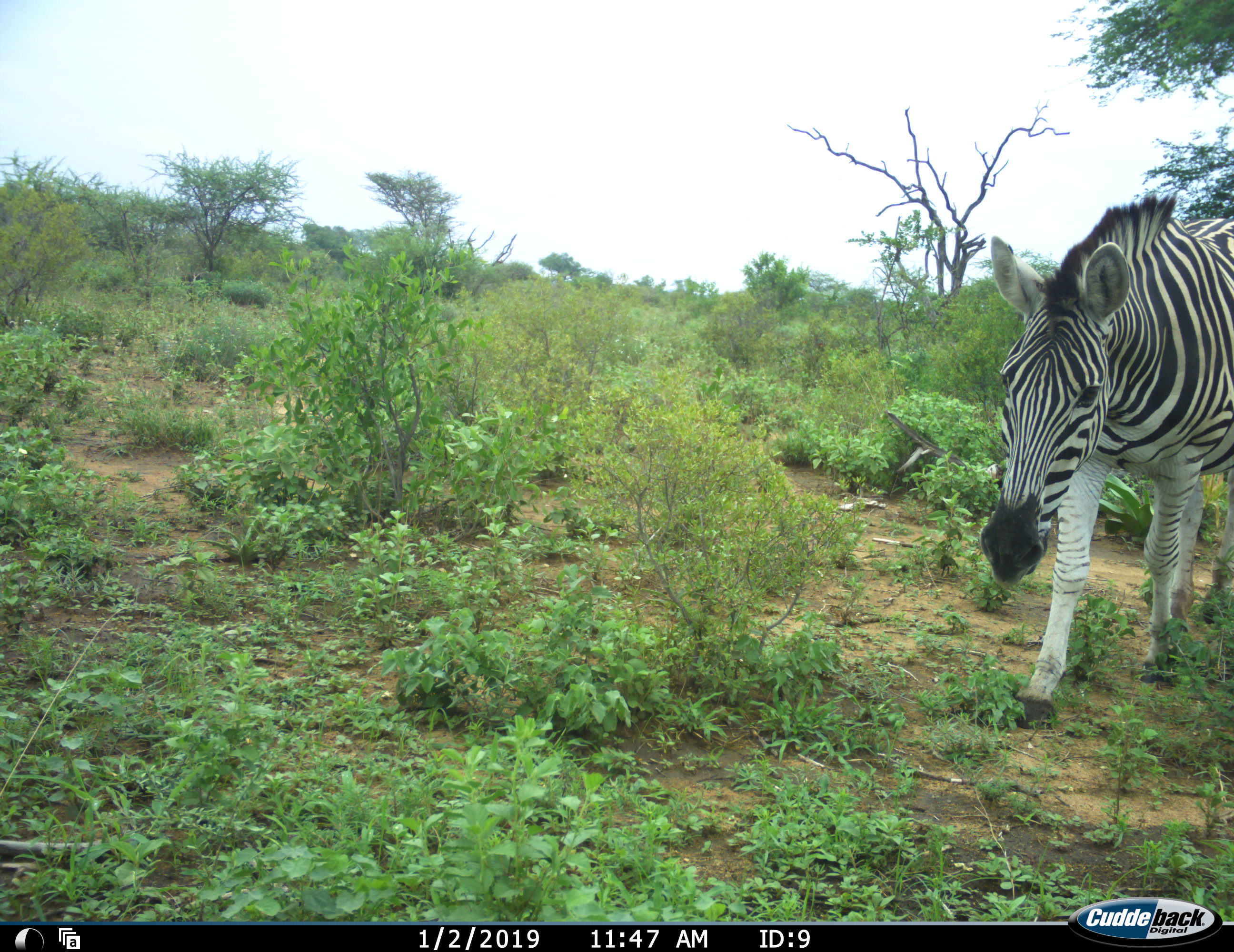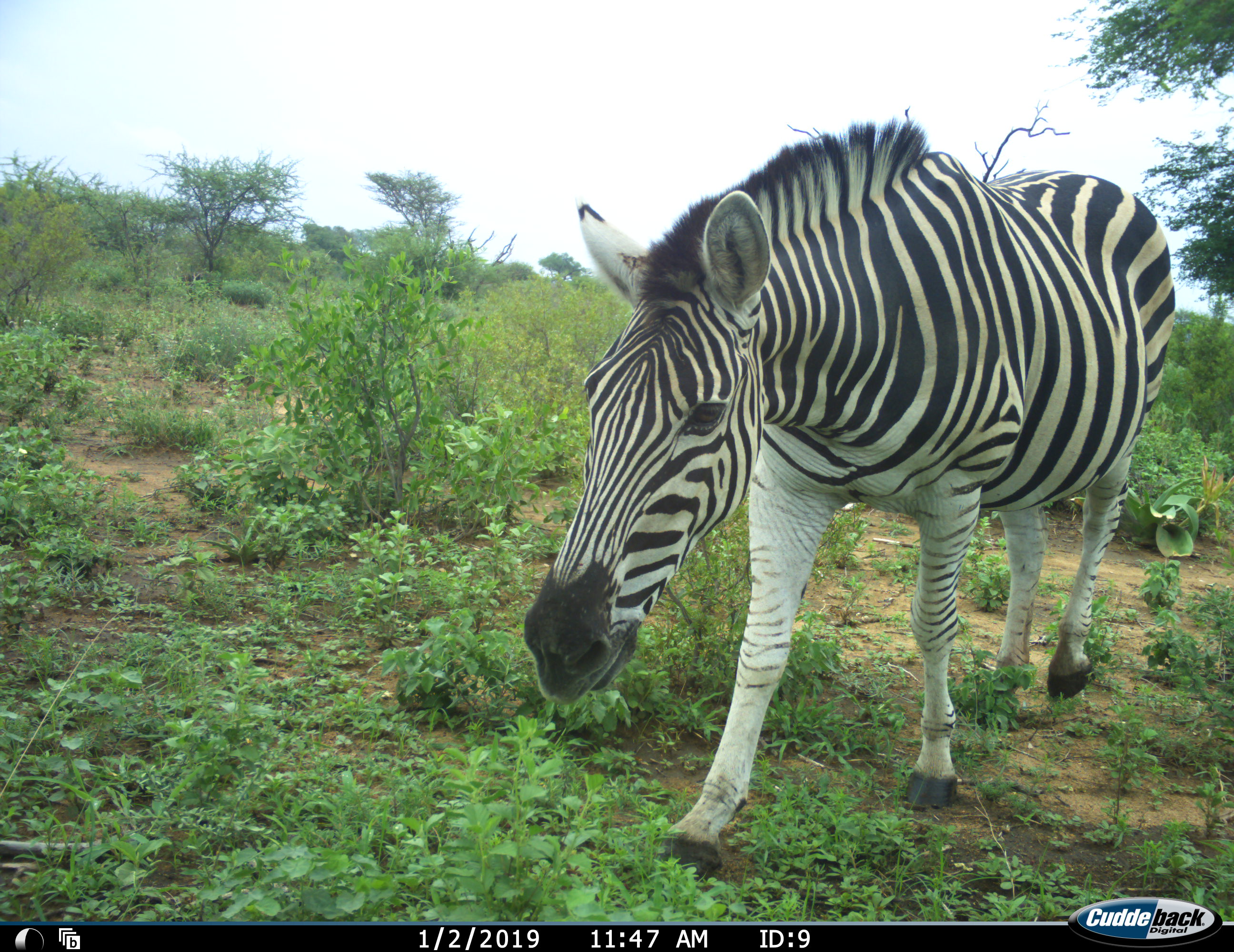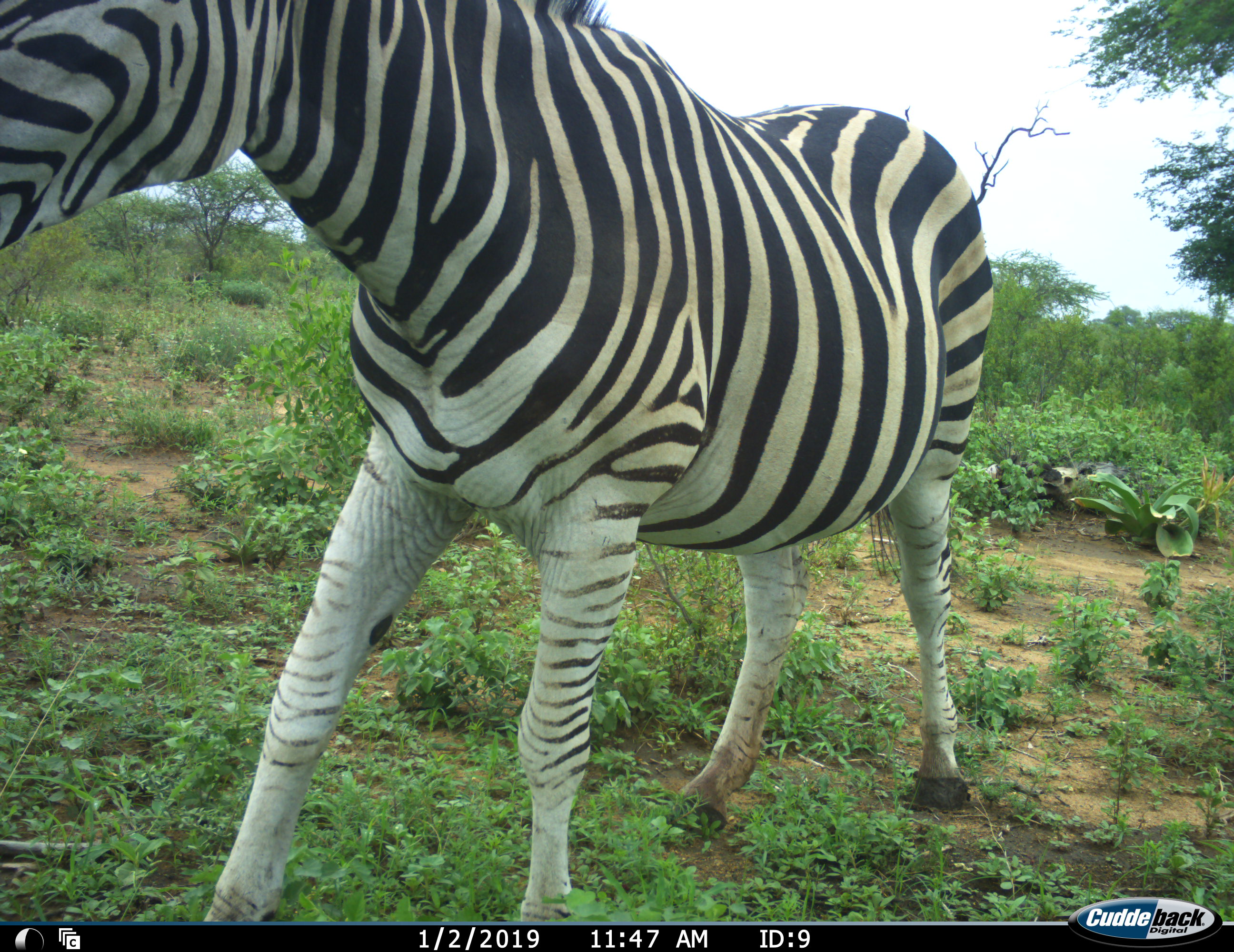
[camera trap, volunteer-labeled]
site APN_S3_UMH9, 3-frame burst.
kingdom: Animalia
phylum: Chordata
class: Mammalia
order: Perissodactyla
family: Equidae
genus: Equus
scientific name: Equus quagga burchellii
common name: burchell's zebra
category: zebraburchells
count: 1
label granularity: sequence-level